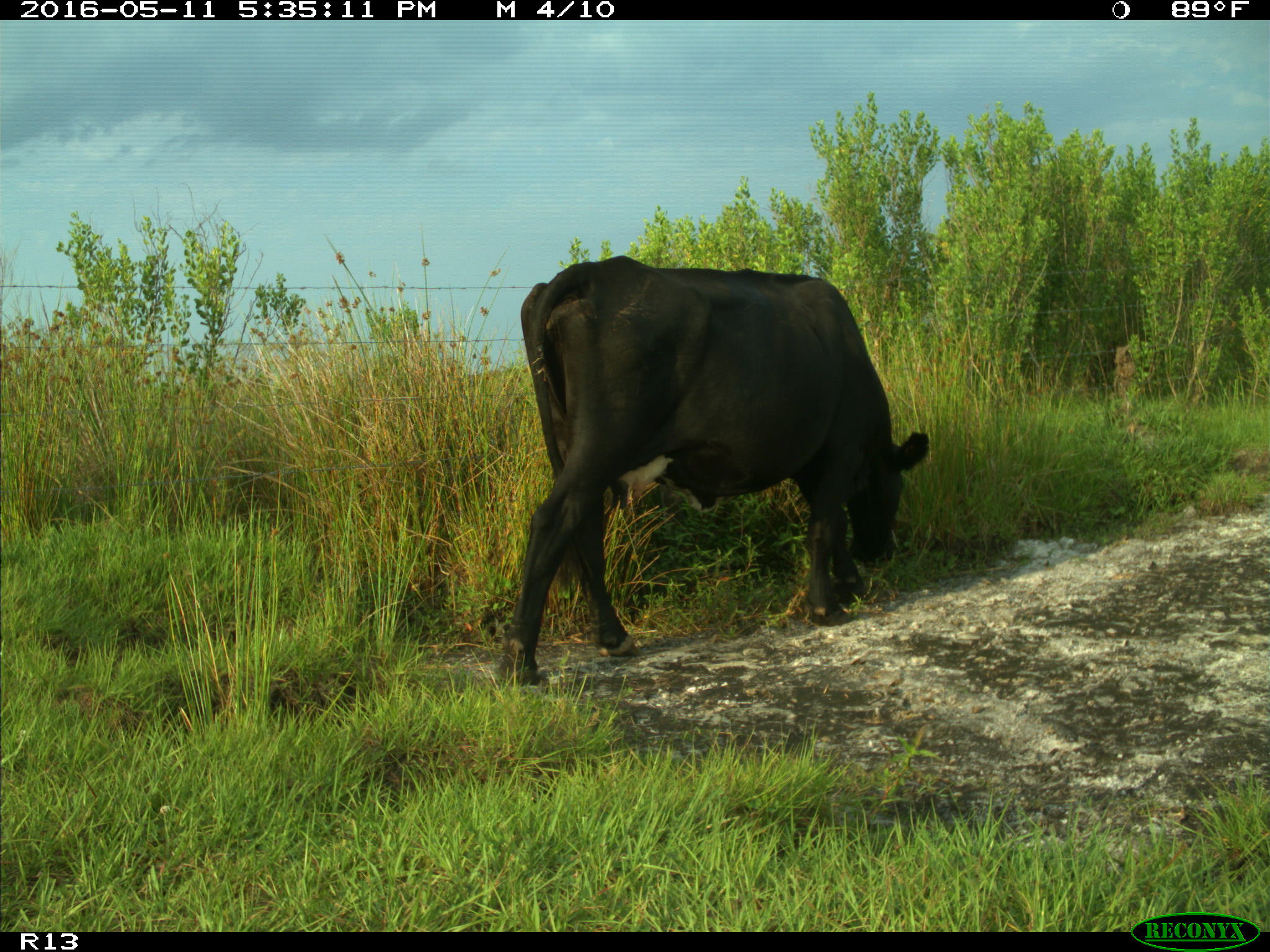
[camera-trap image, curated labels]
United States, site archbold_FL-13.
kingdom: Animalia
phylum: Chordata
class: Mammalia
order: Artiodactyla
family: Bovidae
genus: Bos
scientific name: Bos taurus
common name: domestic cow